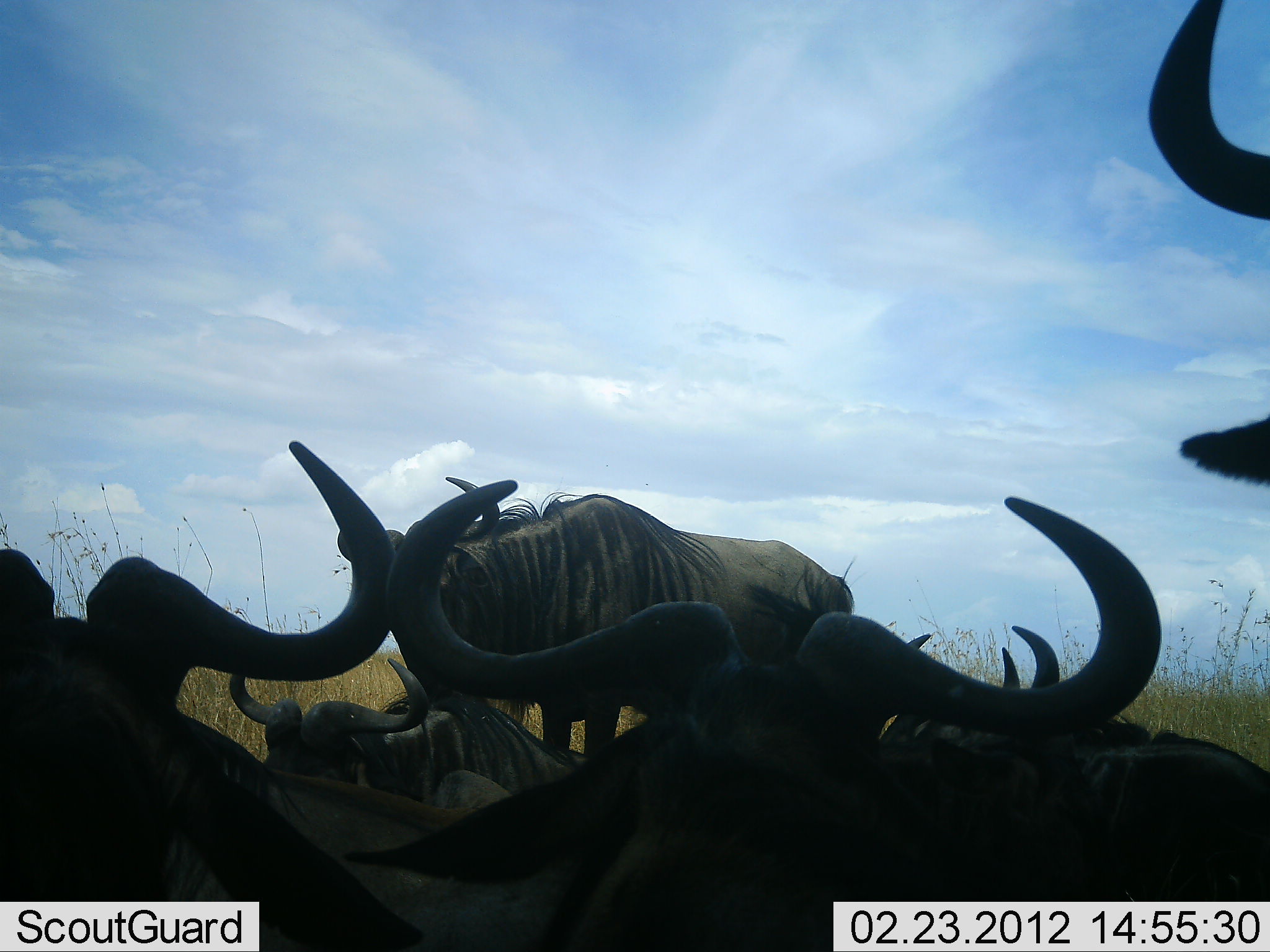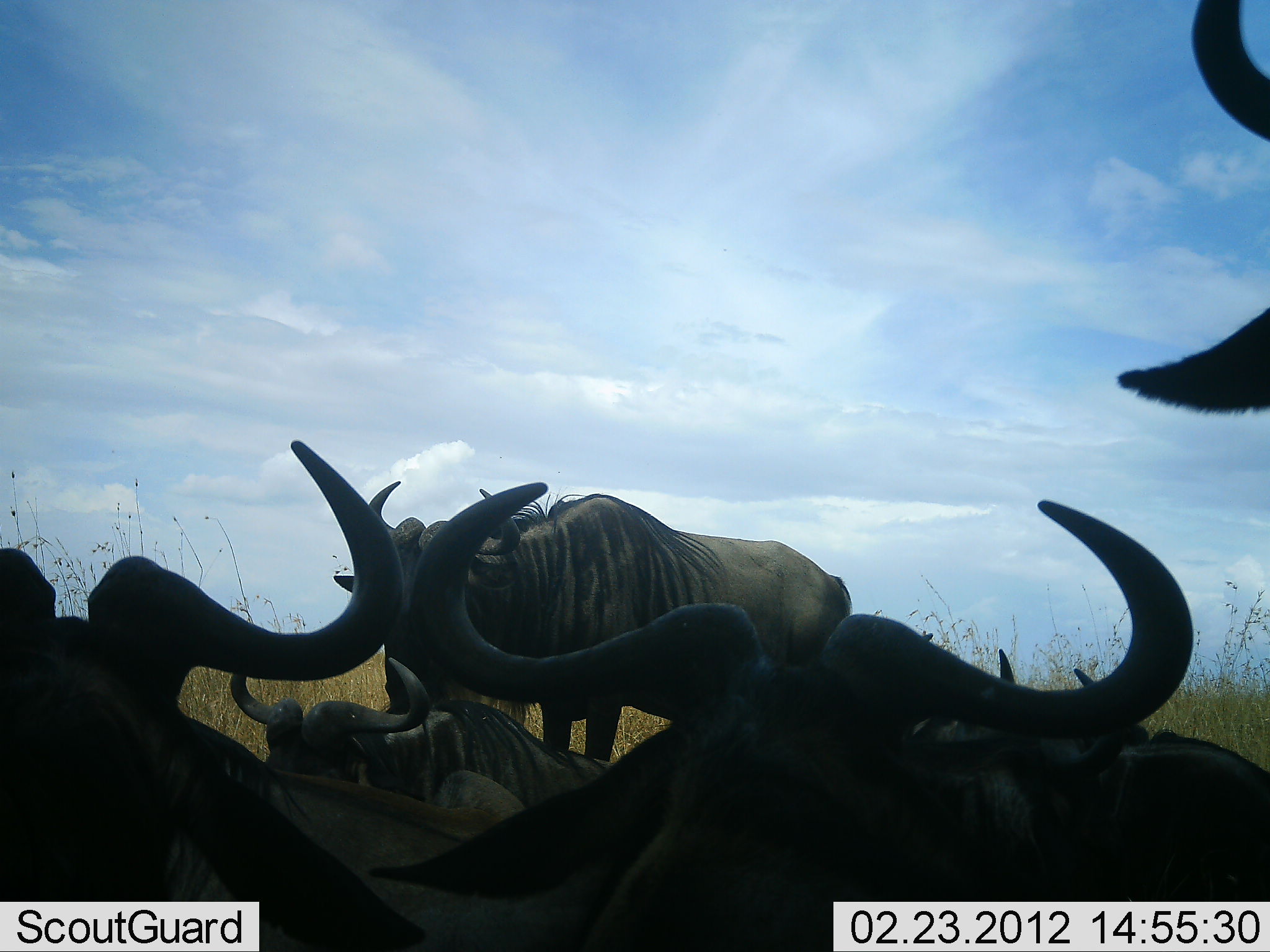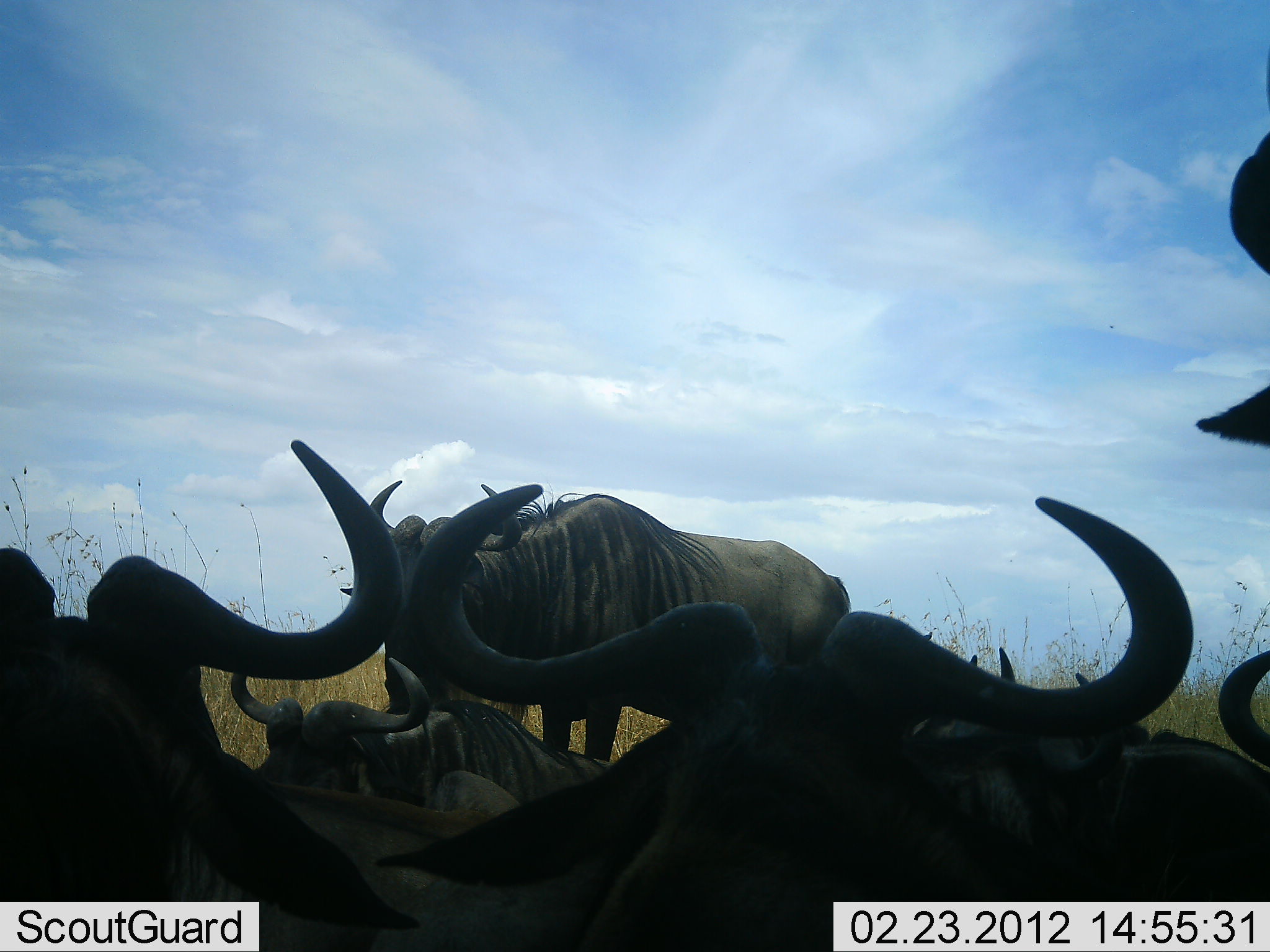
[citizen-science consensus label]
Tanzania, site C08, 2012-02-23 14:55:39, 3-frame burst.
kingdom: Animalia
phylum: Chordata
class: Mammalia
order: Artiodactyla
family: Bovidae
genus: Connochaetes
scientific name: Connochaetes taurinus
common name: blue wildebeest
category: wildebeest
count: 6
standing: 67%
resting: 97%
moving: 7%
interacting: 3%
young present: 0%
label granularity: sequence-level